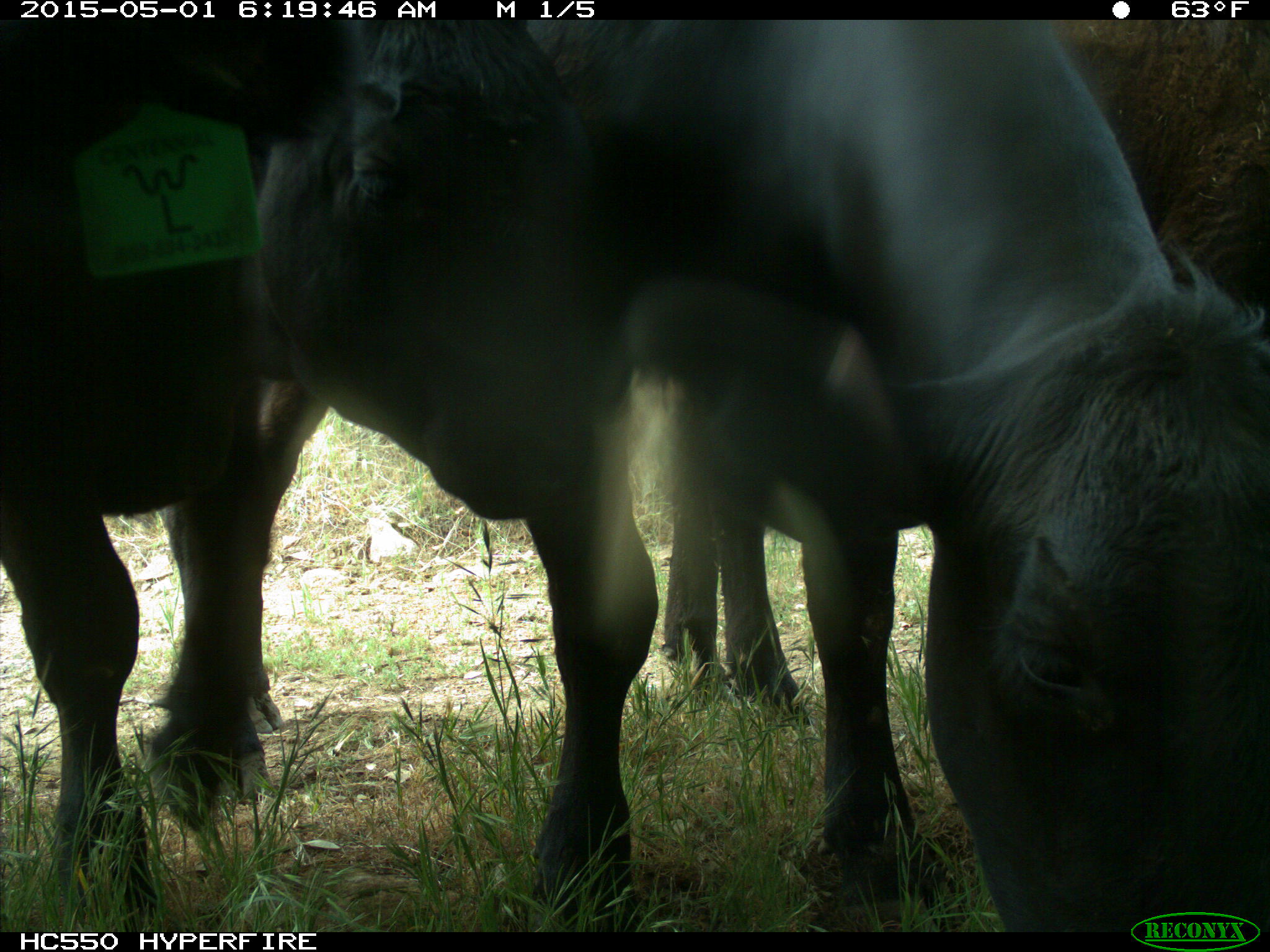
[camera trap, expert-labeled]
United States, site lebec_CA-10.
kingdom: Animalia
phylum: Chordata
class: Mammalia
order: Artiodactyla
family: Bovidae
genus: Bos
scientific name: Bos taurus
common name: domestic cow